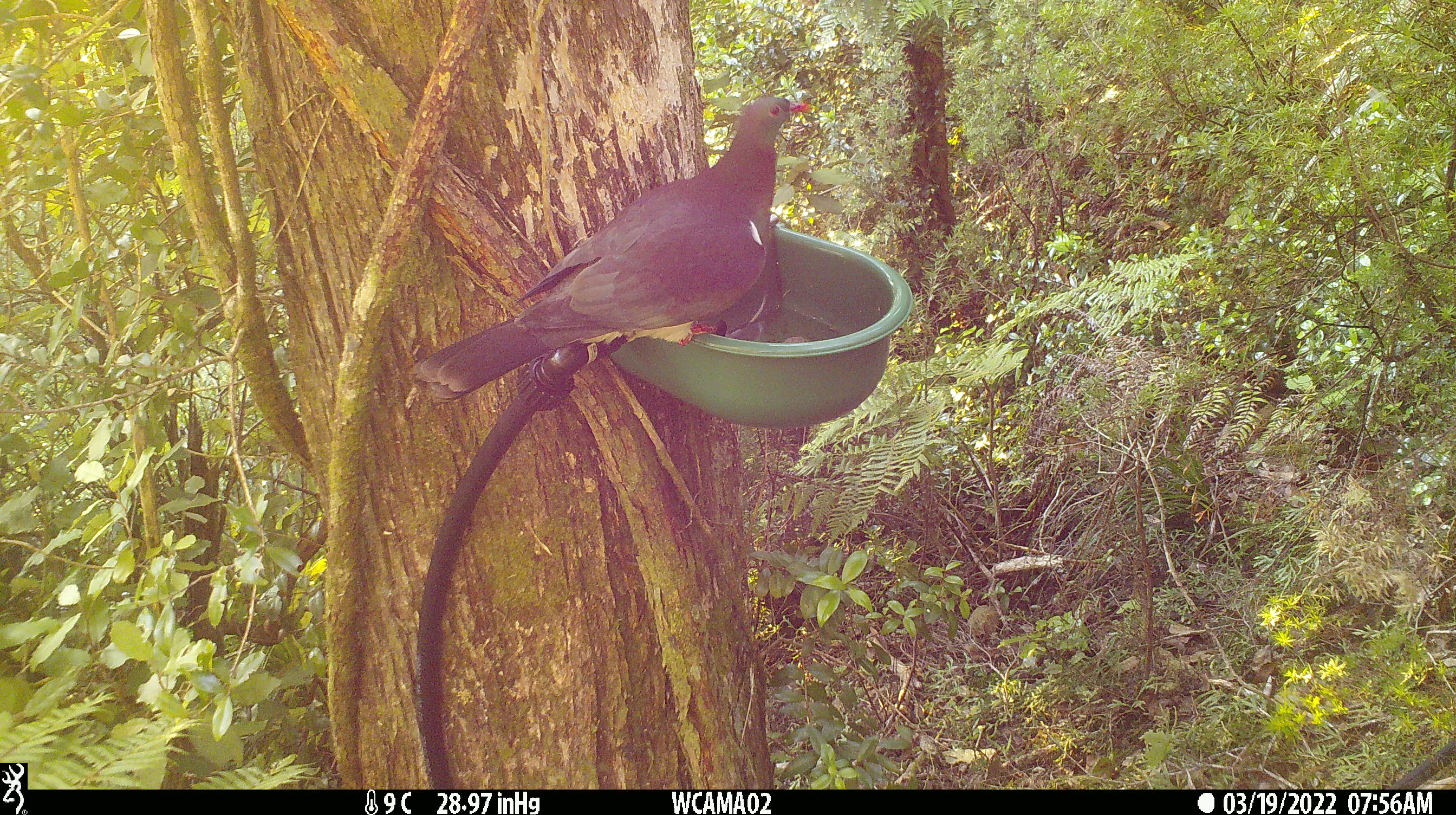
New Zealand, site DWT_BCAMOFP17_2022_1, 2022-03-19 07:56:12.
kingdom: Animalia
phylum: Chordata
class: Aves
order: Columbiformes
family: Columbidae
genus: Hemiphaga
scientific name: Hemiphaga novaeseelandiae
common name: new zealand pigeon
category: kereru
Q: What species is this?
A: Kereru (new zealand pigeon) (Hemiphaga novaeseelandiae).